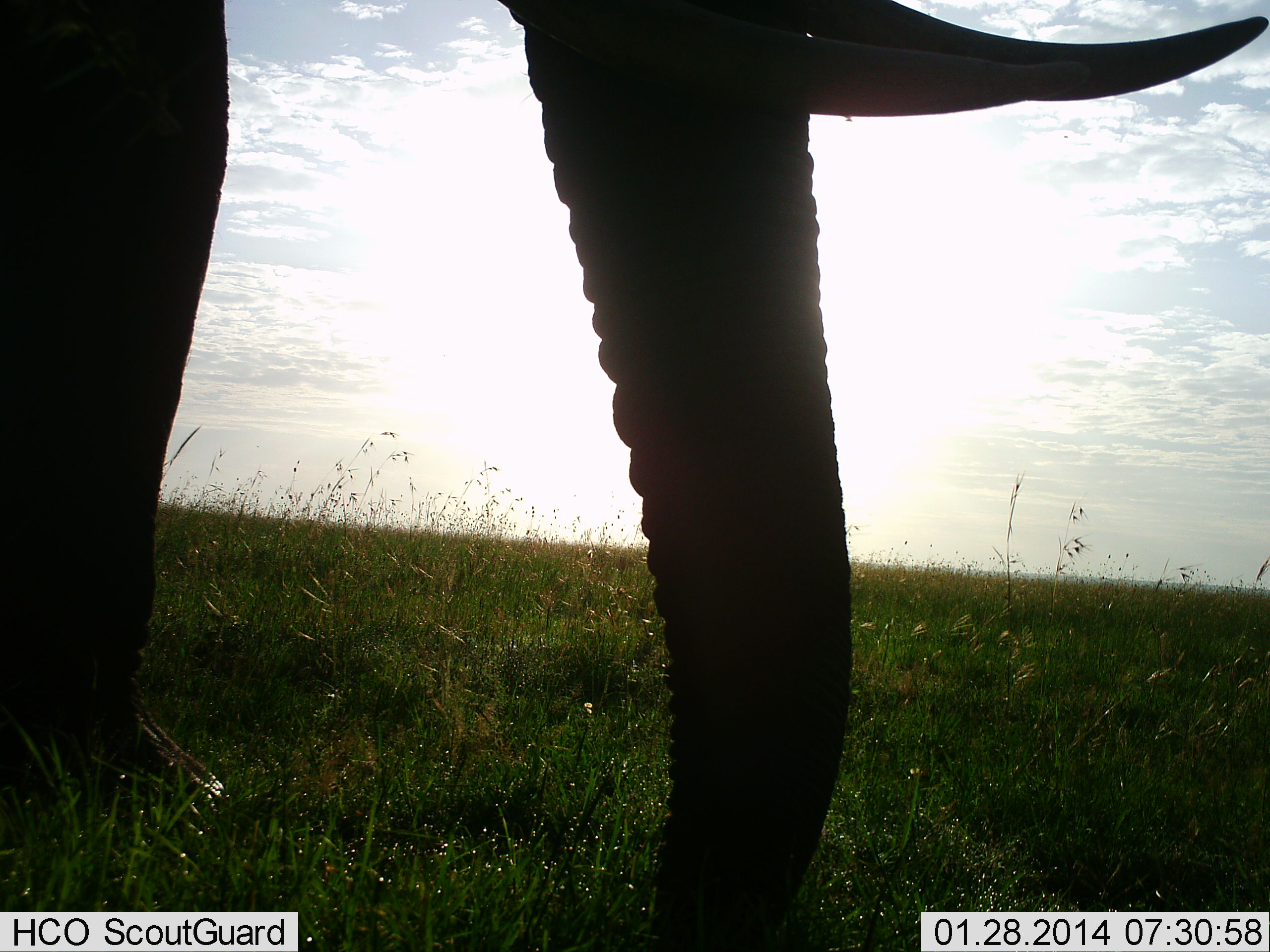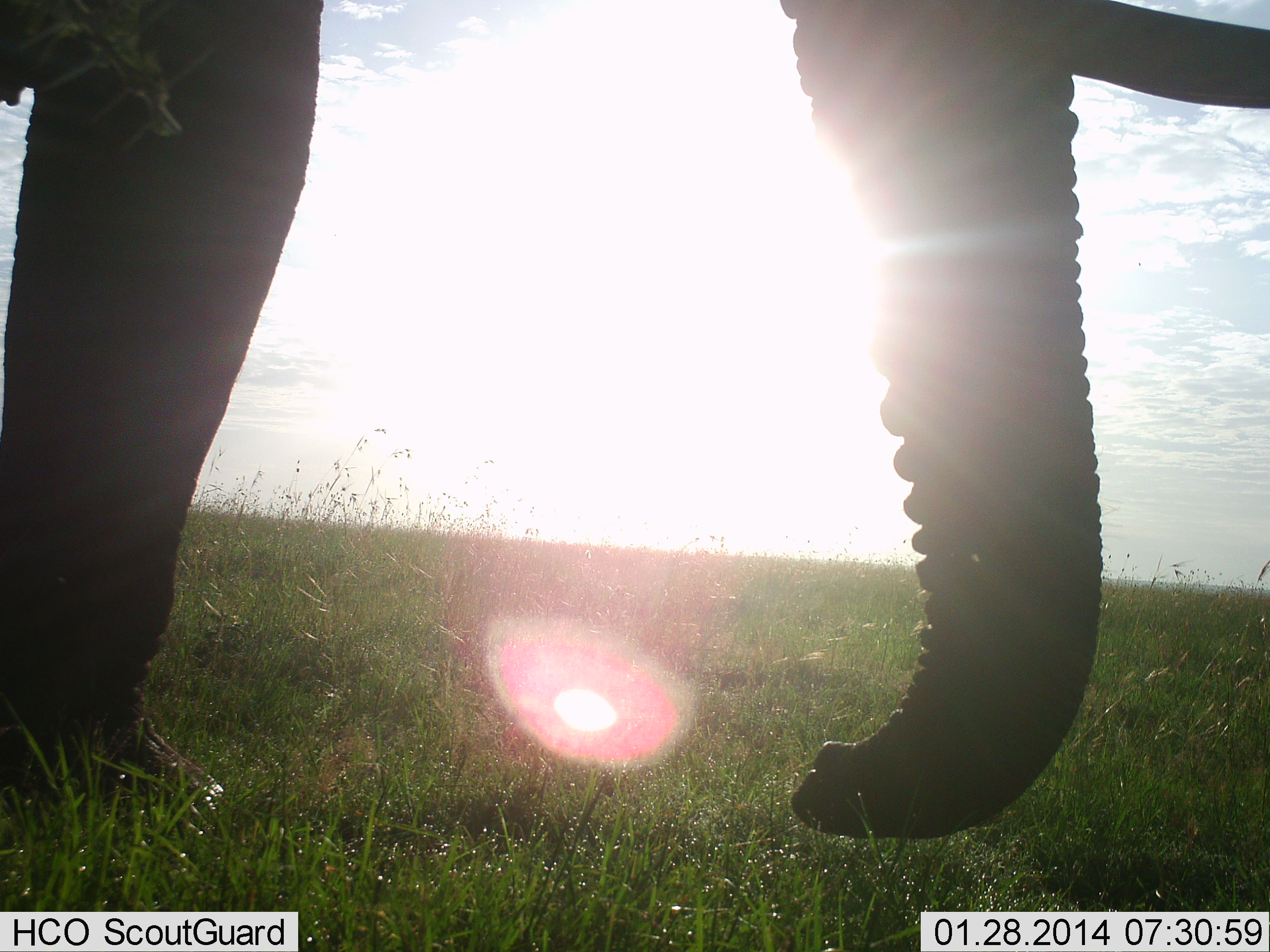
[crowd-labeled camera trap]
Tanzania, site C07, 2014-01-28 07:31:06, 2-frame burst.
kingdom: Animalia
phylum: Chordata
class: Mammalia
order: Proboscidea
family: Elephantidae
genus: Loxodonta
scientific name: Loxodonta africana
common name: african bush elephant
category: elephant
Elephant (african bush elephant) (Loxodonta africana), count 1. Behavior (volunteer vote fractions): standing 30%, resting 0%, moving 80%, interacting 0%. Young present (vote fraction): 0%. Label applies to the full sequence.